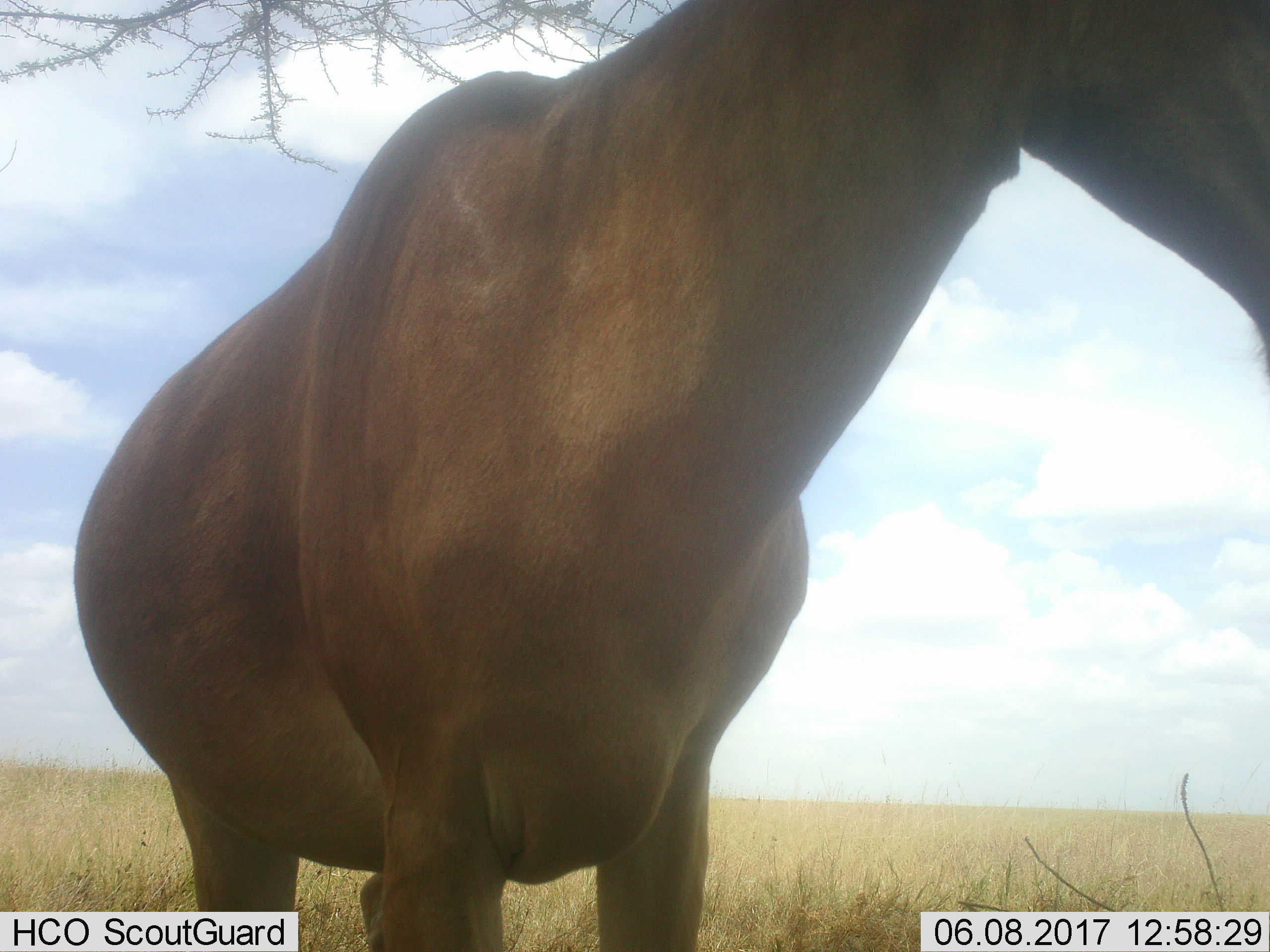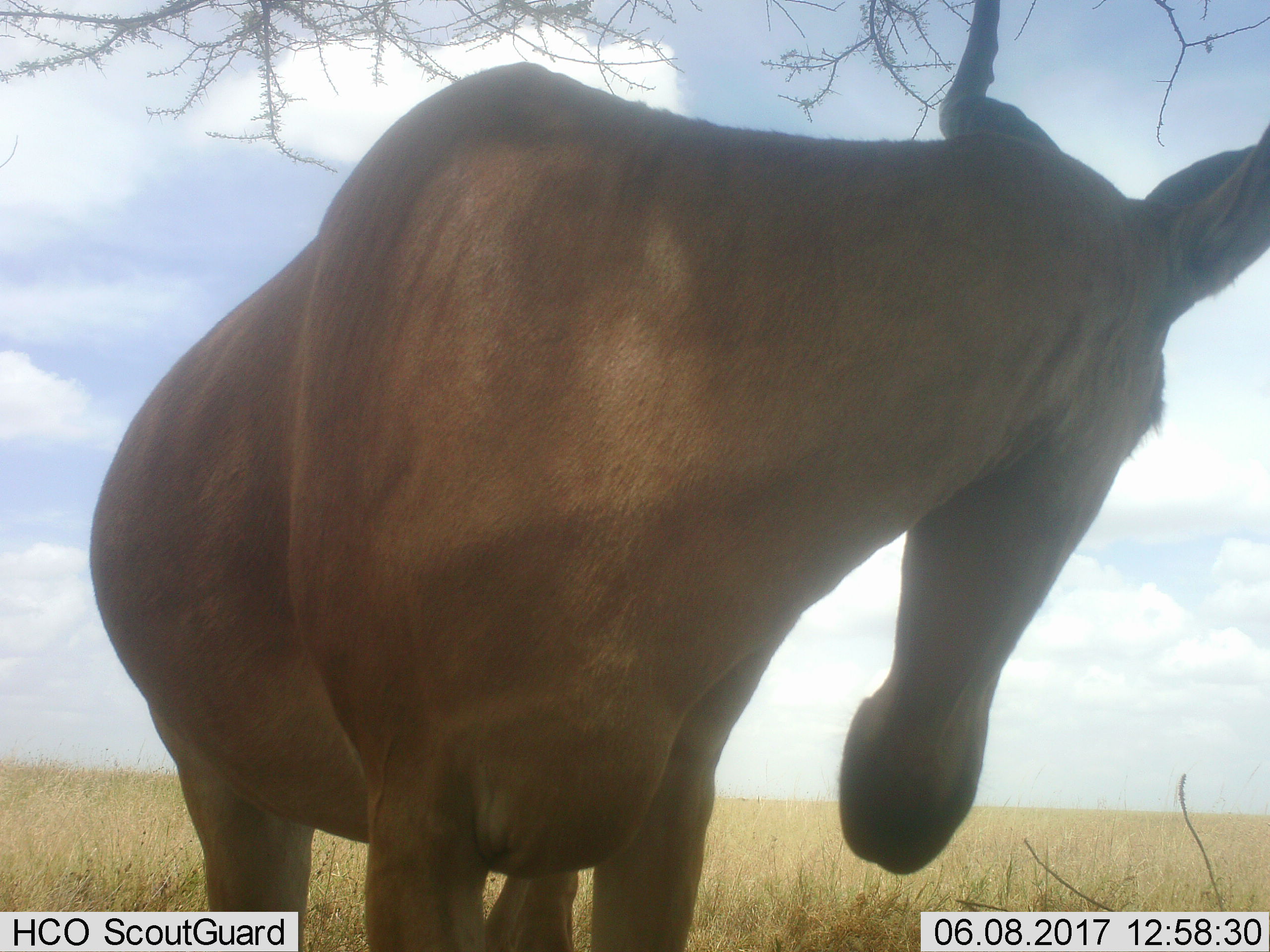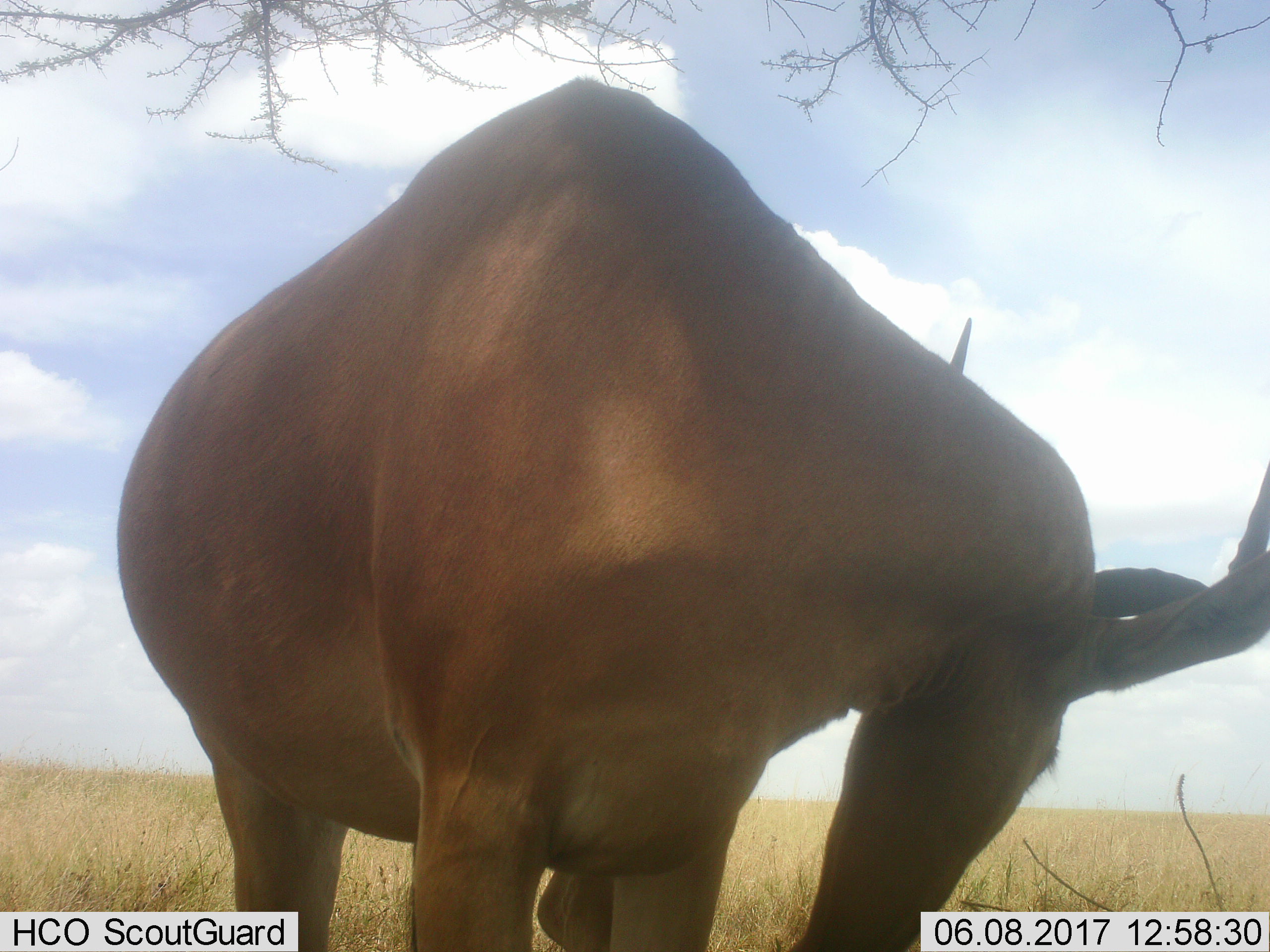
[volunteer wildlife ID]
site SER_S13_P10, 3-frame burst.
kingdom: Animalia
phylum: Chordata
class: Mammalia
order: Artiodactyla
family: Bovidae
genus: Alcelaphus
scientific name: Alcelaphus buselaphus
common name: hartebeest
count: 1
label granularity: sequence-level